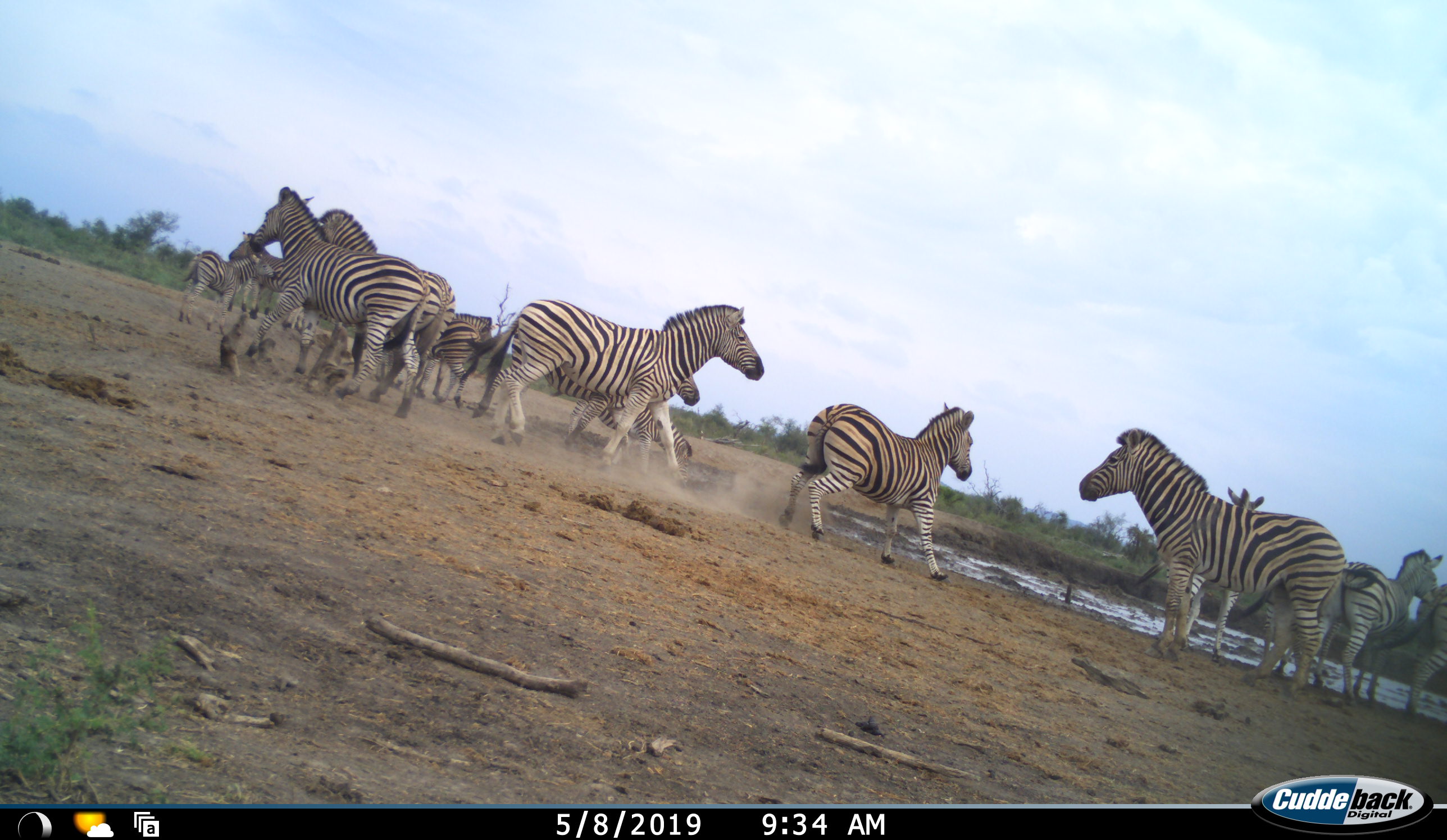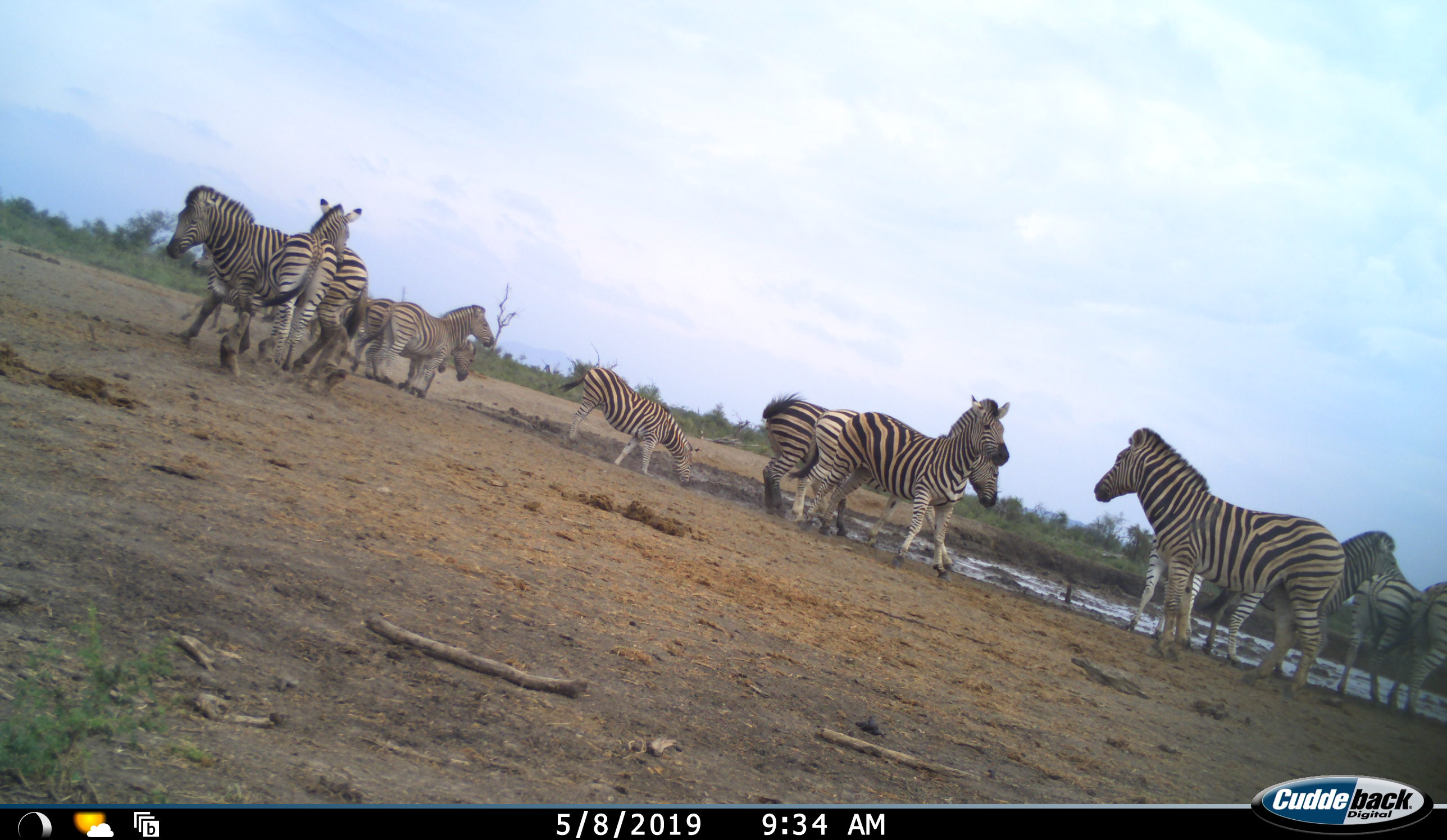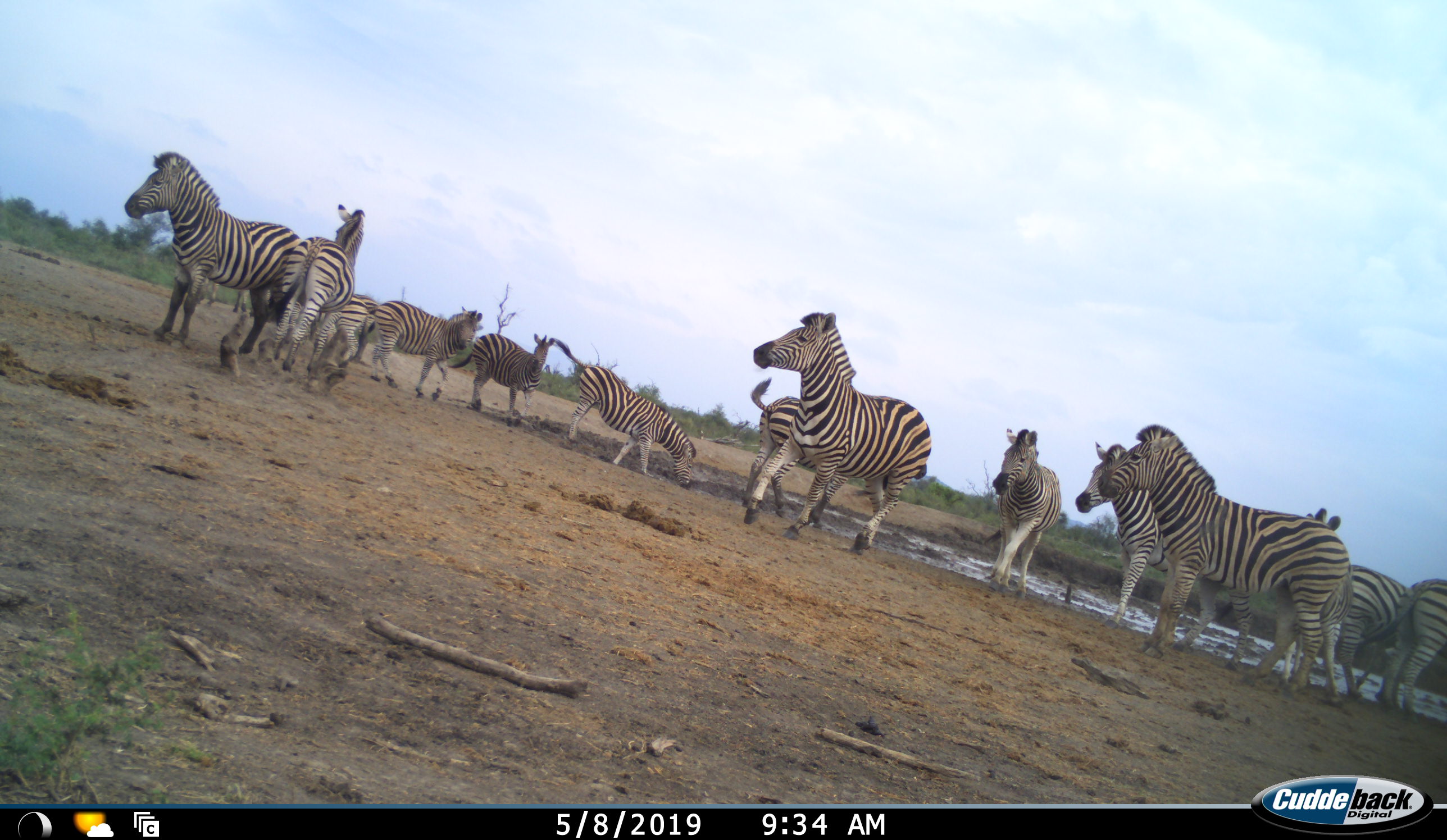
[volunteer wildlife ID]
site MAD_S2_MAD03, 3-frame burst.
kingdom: Animalia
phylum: Chordata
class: Mammalia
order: Perissodactyla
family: Equidae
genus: Equus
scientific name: Equus quagga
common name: plains zebra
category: zebraplains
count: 11-50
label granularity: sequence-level